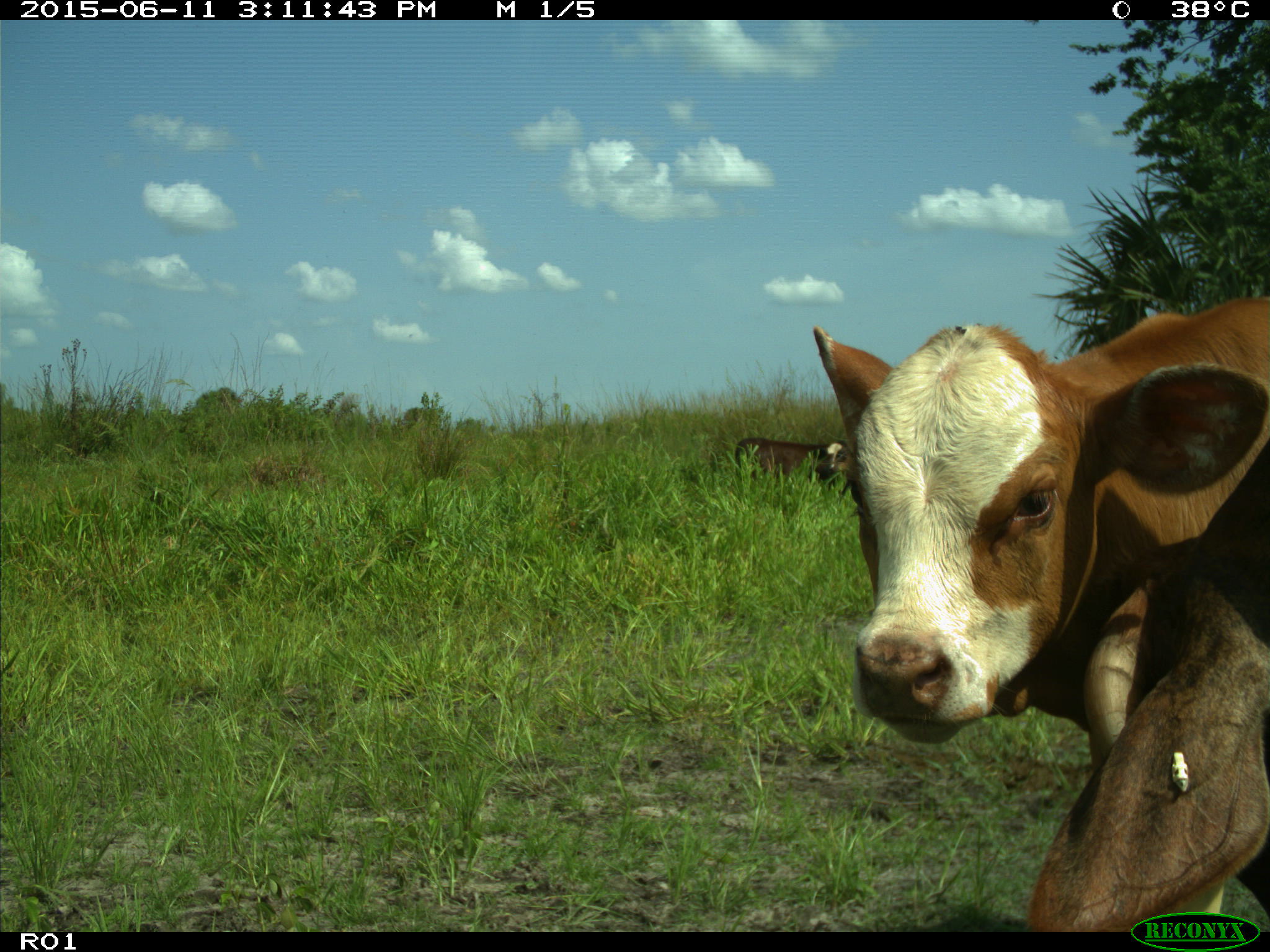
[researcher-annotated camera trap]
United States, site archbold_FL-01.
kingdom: Animalia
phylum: Chordata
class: Mammalia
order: Artiodactyla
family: Bovidae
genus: Bos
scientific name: Bos taurus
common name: domestic cow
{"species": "Bos taurus (domestic cow)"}